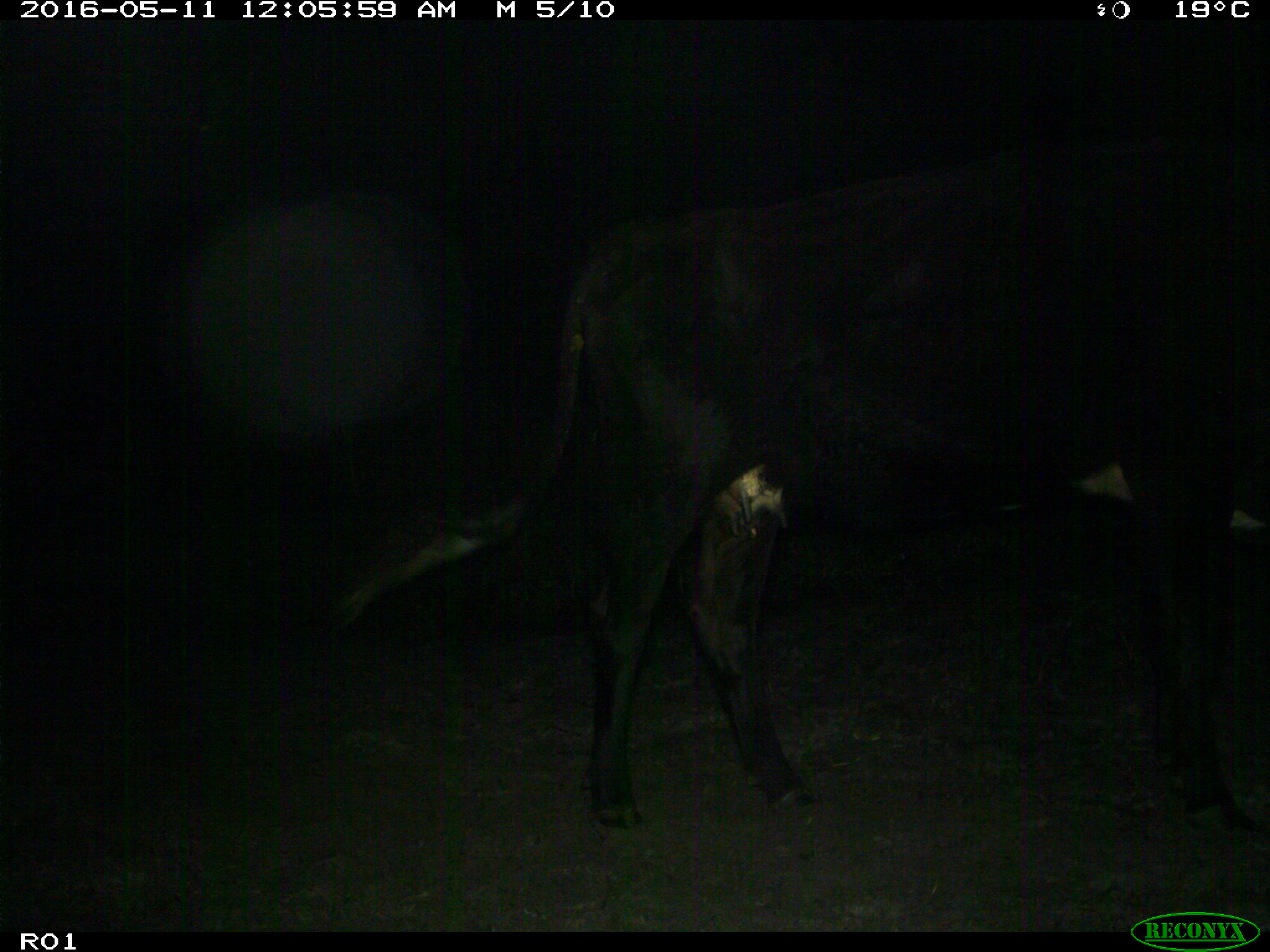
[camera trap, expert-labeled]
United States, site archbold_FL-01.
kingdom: Animalia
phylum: Chordata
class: Mammalia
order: Artiodactyla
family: Bovidae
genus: Bos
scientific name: Bos taurus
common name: domestic cow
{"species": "Bos taurus (domestic cow)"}